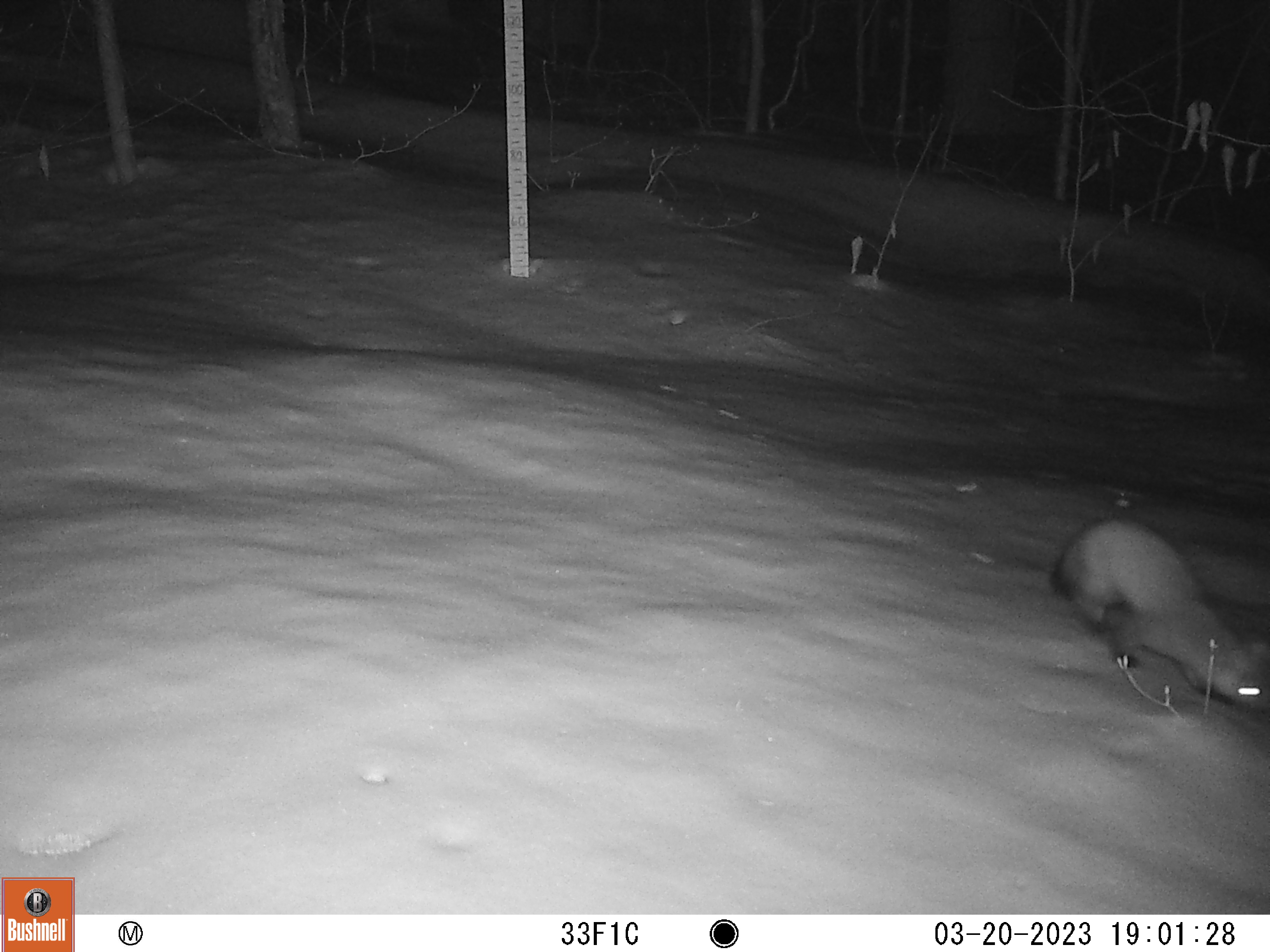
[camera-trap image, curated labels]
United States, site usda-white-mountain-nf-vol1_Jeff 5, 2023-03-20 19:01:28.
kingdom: Animalia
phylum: Chordata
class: Mammalia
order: Carnivora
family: Mustelidae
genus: Martes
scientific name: Martes americana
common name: american marten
American marten (Martes americana).